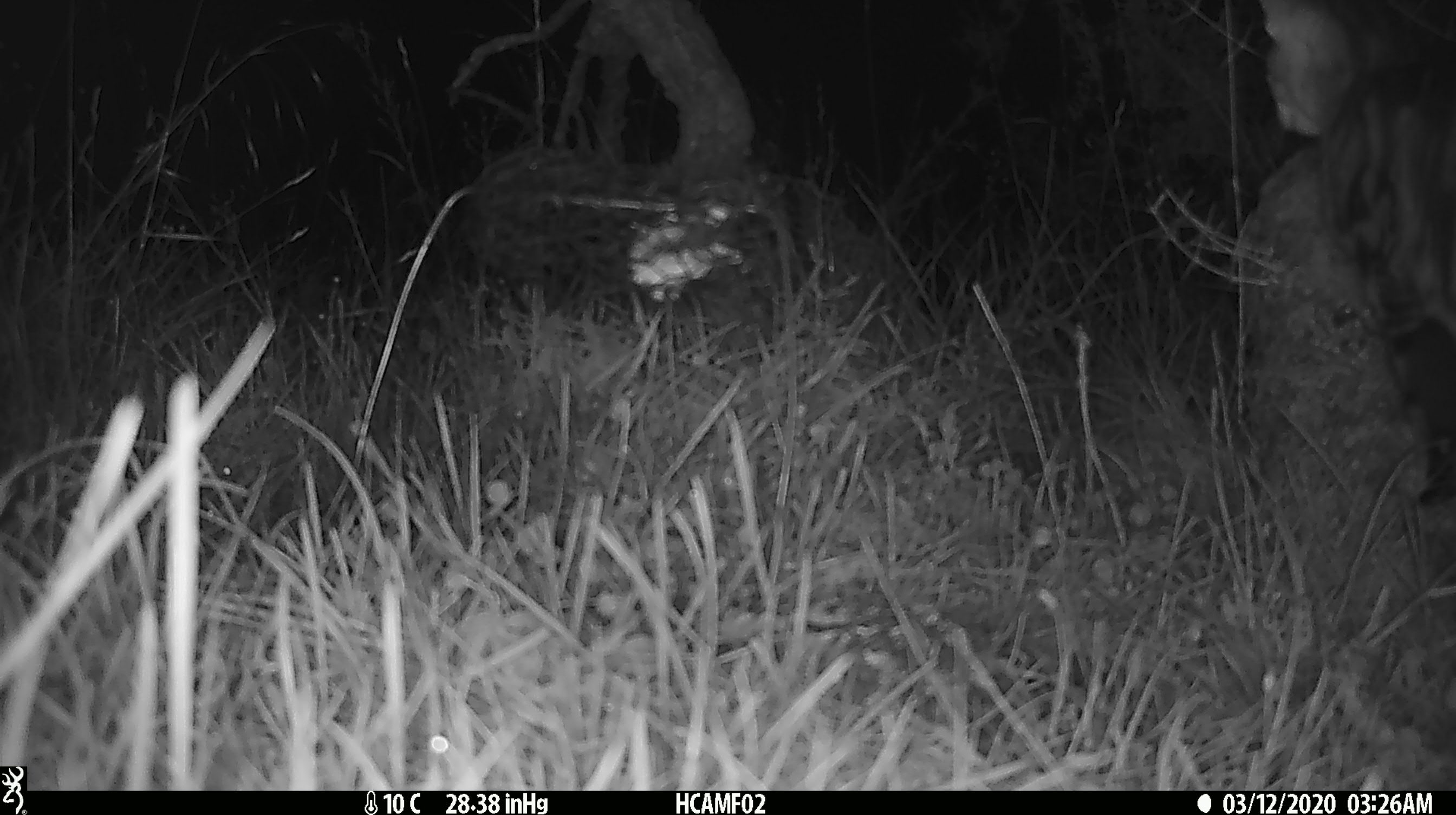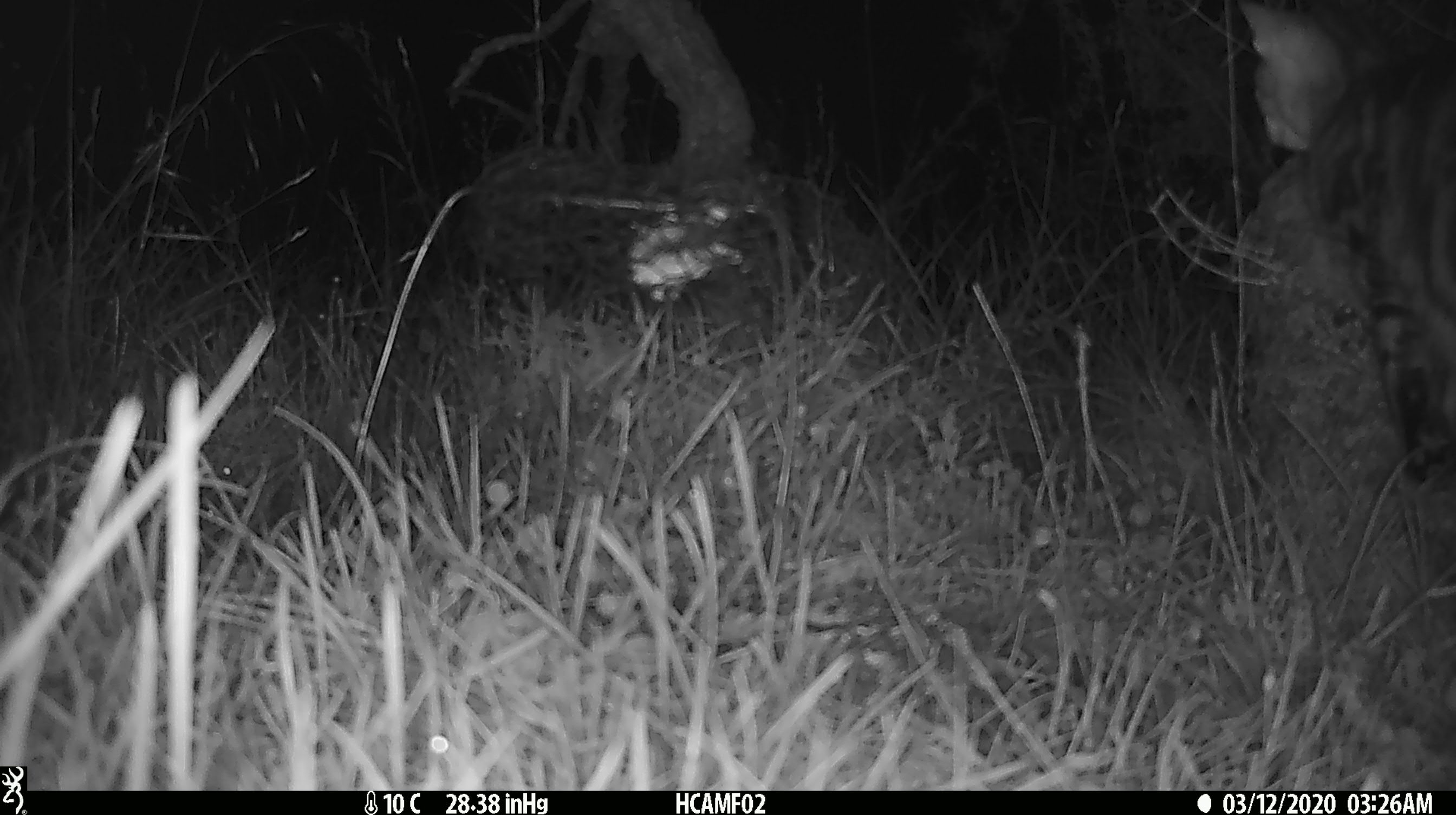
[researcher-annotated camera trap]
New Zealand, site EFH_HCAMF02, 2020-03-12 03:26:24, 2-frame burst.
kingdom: Animalia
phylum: Chordata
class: Mammalia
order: Carnivora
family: Felidae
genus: Felis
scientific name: Felis catus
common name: domestic cat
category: cat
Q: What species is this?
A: Cat (domestic cat) (Felis catus).